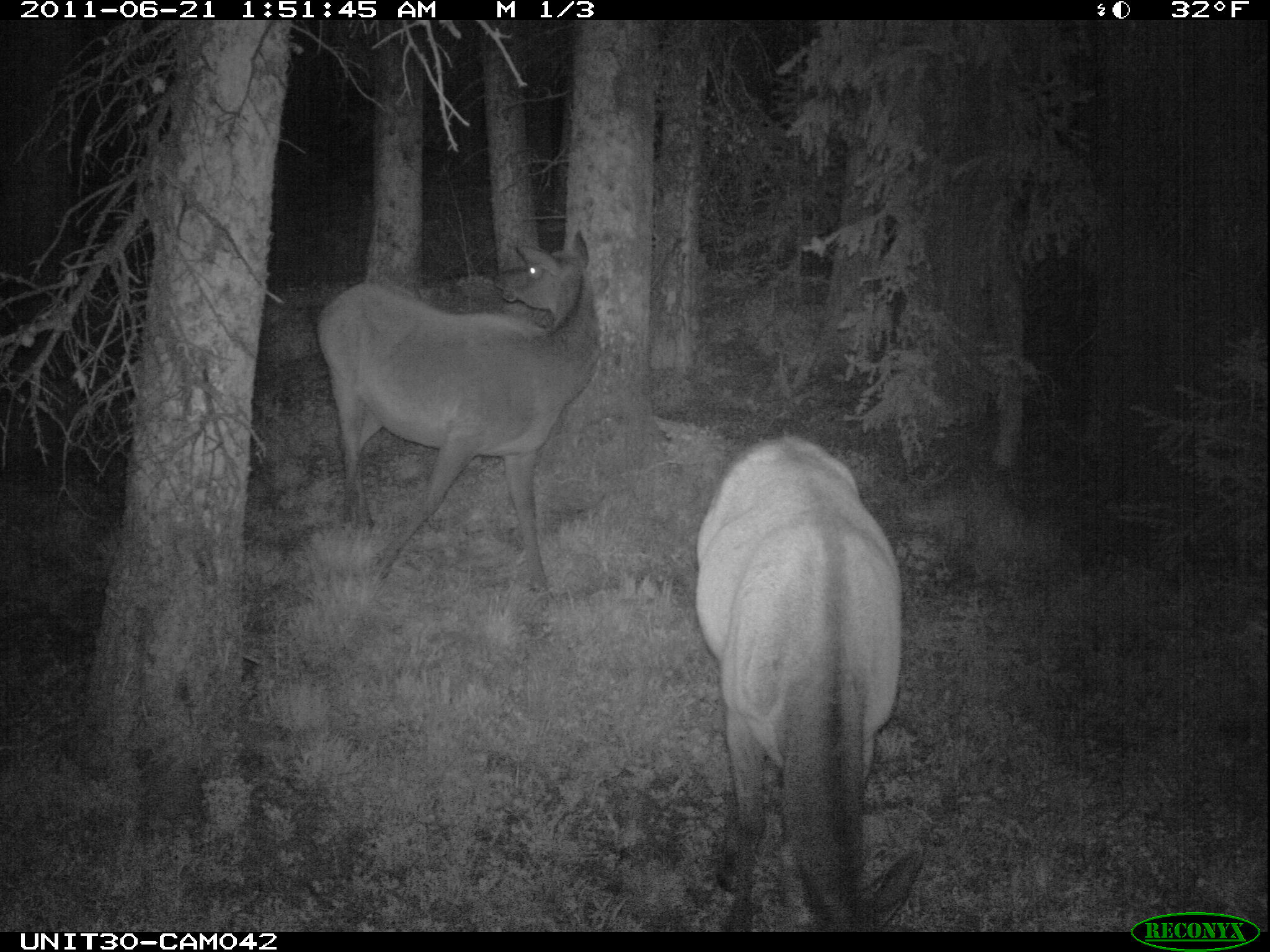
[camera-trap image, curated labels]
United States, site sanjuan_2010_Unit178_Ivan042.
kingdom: Animalia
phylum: Chordata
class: Mammalia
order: Artiodactyla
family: Cervidae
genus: Cervus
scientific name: Cervus elaphus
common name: red deer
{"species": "Cervus elaphus (red deer)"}